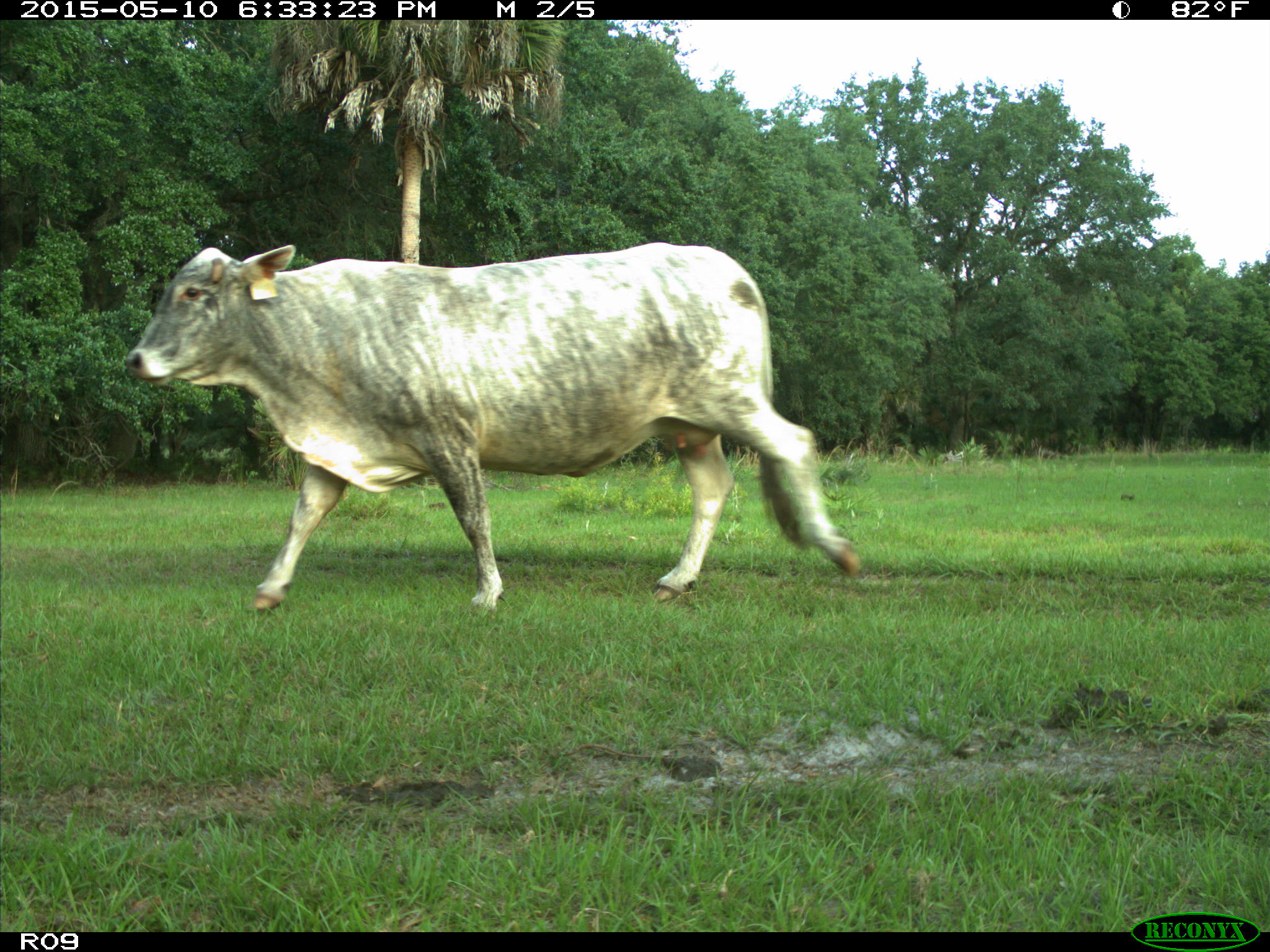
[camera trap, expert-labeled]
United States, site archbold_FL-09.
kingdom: Animalia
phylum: Chordata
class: Mammalia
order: Artiodactyla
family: Bovidae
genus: Bos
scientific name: Bos taurus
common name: domestic cow